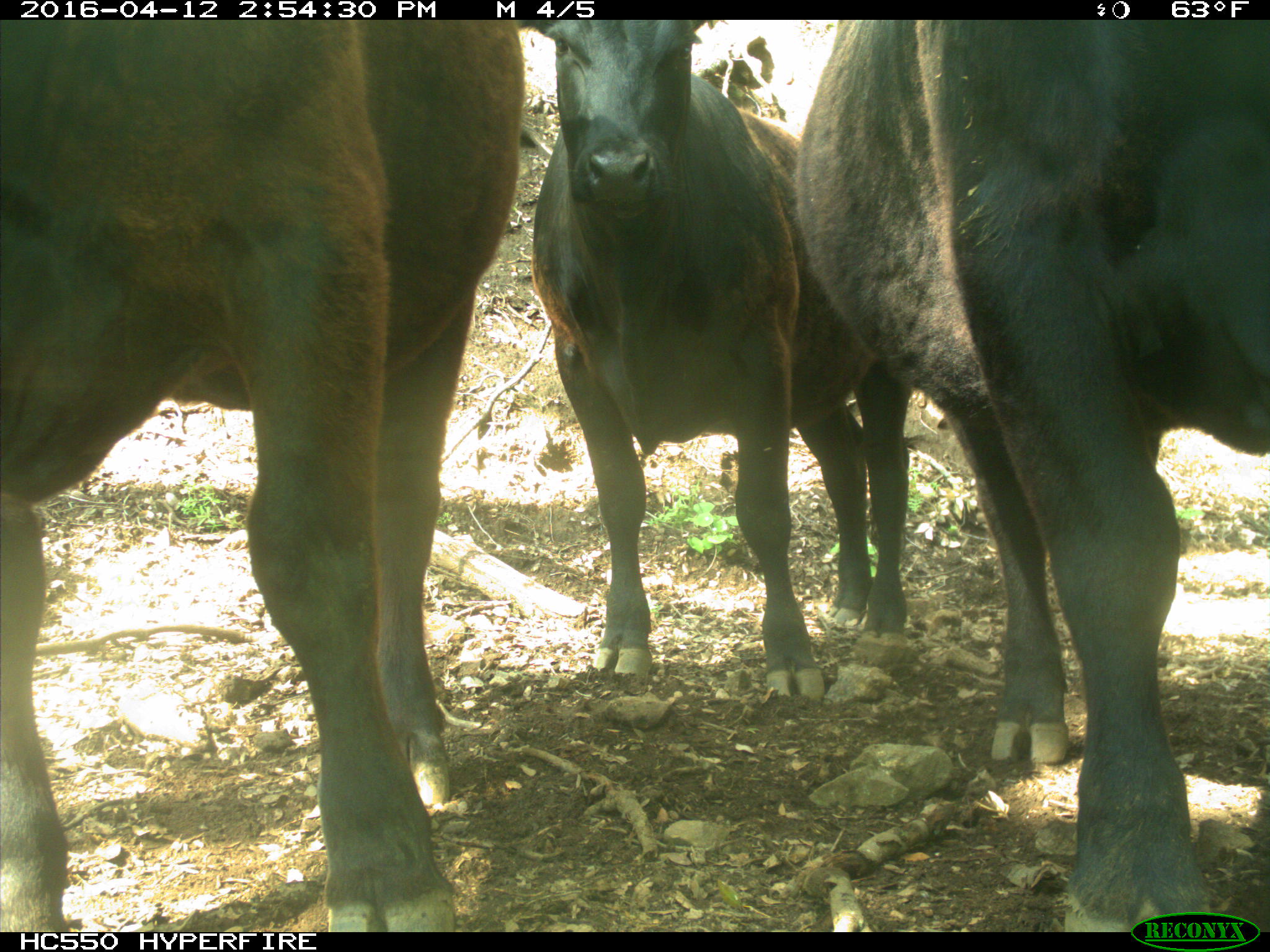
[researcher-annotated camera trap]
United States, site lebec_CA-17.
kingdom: Animalia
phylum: Chordata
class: Mammalia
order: Artiodactyla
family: Bovidae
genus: Bos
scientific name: Bos taurus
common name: domestic cow